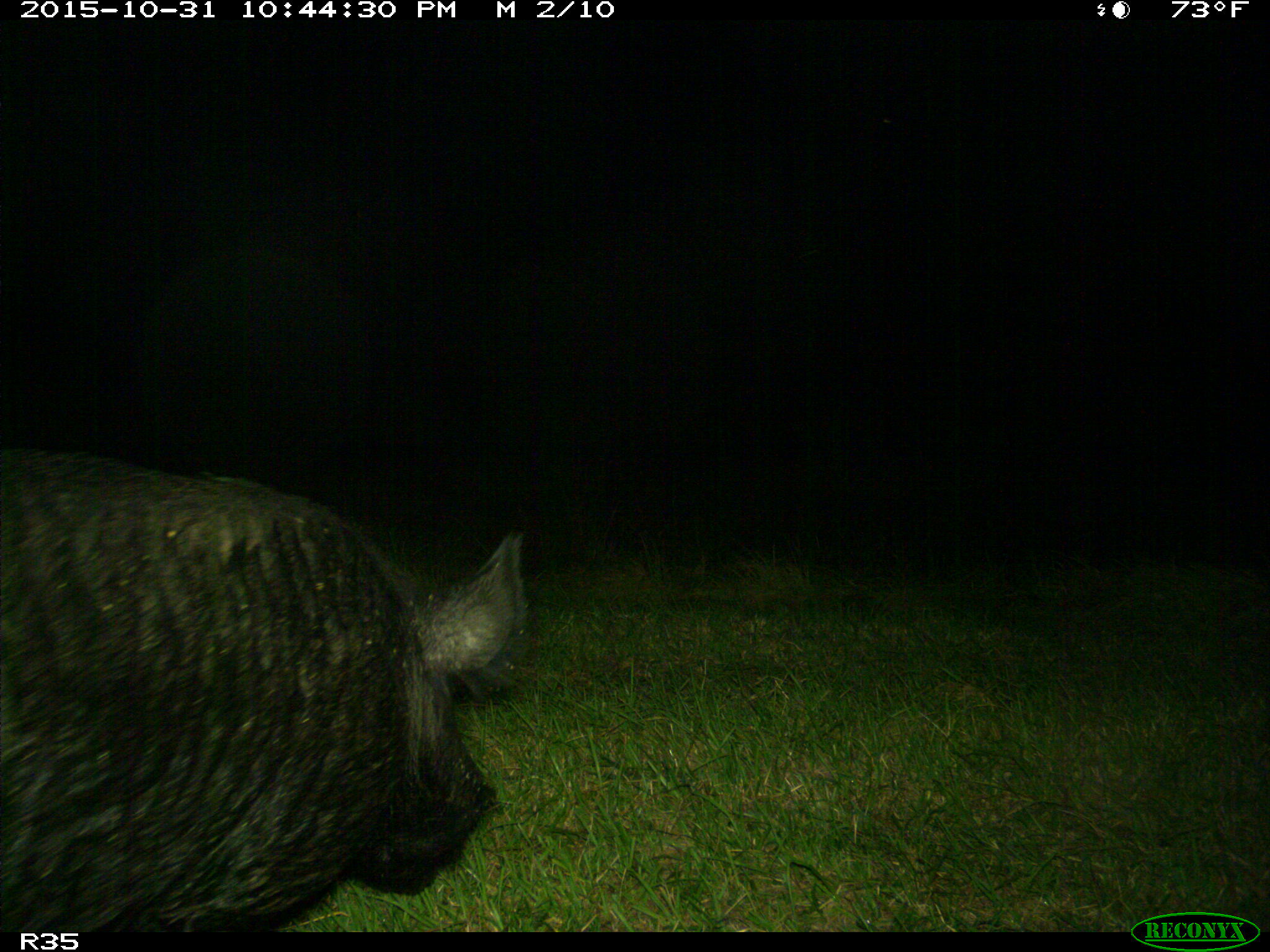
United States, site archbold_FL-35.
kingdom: Animalia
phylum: Chordata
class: Mammalia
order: Artiodactyla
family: Suidae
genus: Sus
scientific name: Sus scrofa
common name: wild boar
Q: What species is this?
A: Sus scrofa (wild boar).